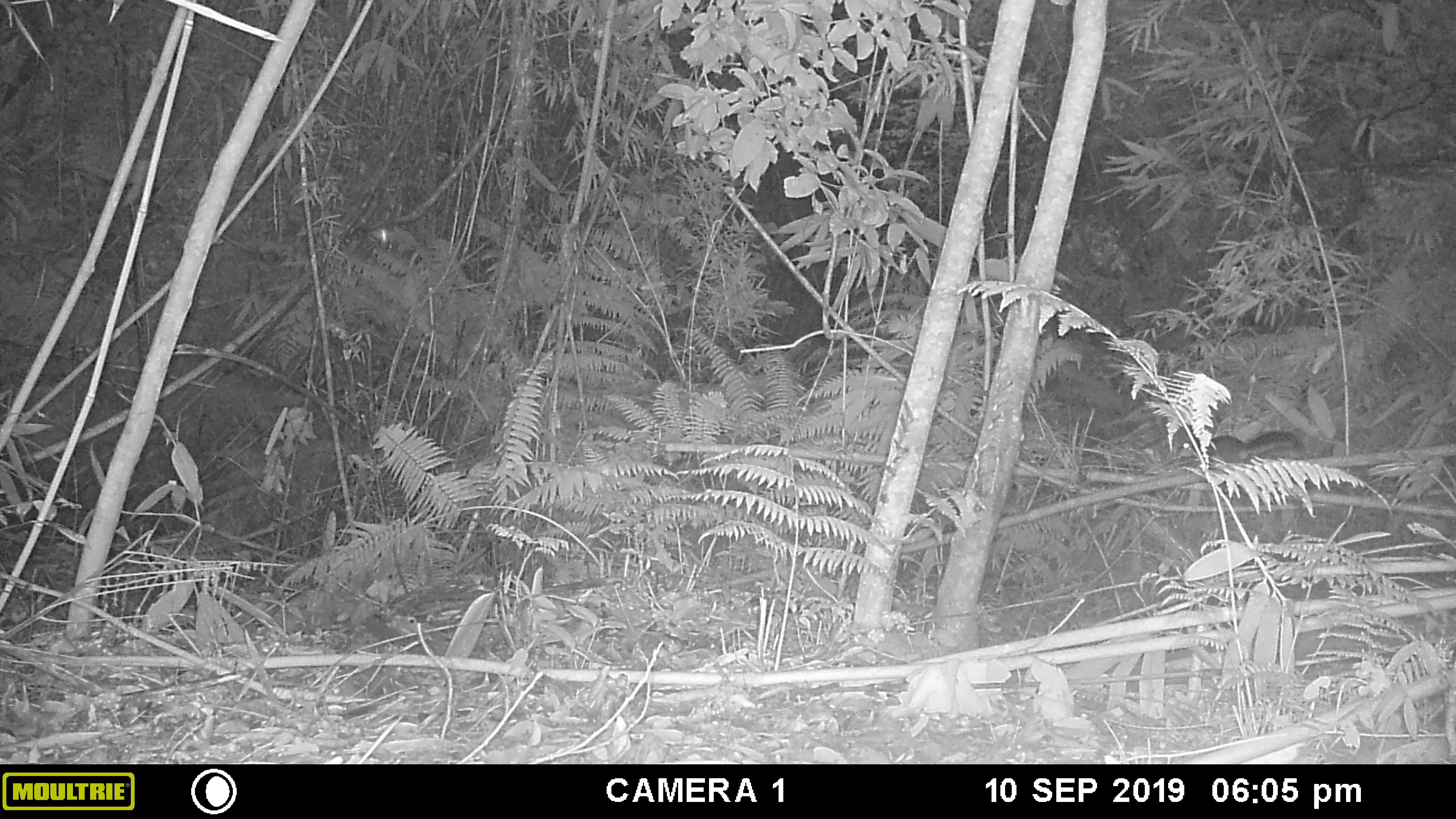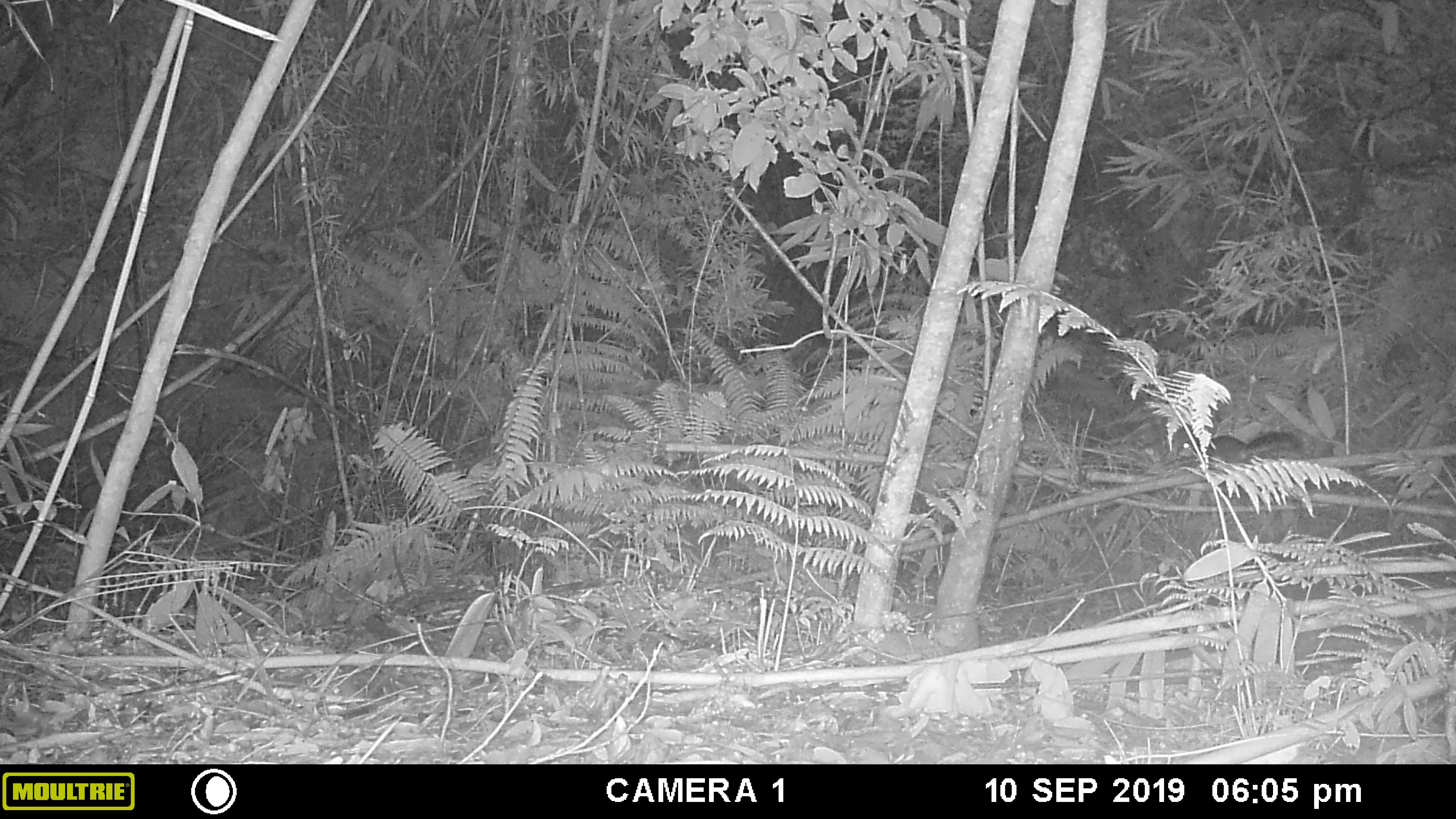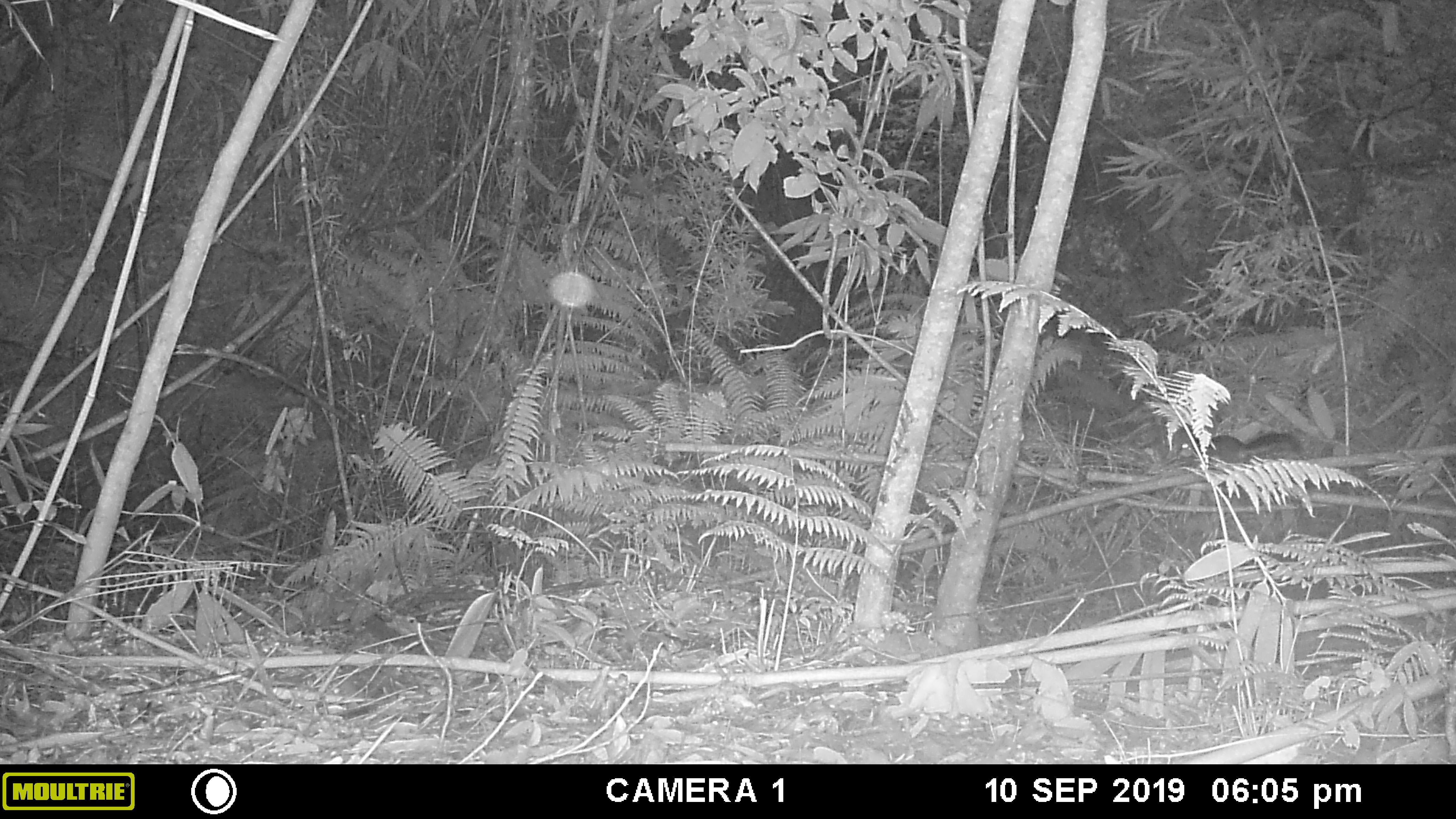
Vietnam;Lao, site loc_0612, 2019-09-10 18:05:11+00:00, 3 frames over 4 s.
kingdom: Animalia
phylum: Chordata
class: Mammalia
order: Rodentia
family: Sciuridae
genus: Dremomys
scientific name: Dremomys rufigenis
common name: red-cheeked squirrel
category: red cheeked squirrel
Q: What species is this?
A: Red cheeked squirrel (red-cheeked squirrel) (Dremomys rufigenis).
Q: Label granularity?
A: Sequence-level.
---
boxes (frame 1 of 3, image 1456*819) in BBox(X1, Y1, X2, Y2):
red cheeked squirrel: BBox(1177, 430, 1298, 468)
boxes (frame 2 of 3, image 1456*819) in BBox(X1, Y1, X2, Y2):
red cheeked squirrel: BBox(1177, 431, 1299, 466)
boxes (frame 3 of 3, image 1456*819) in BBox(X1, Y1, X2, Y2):
red cheeked squirrel: BBox(1178, 431, 1306, 469)